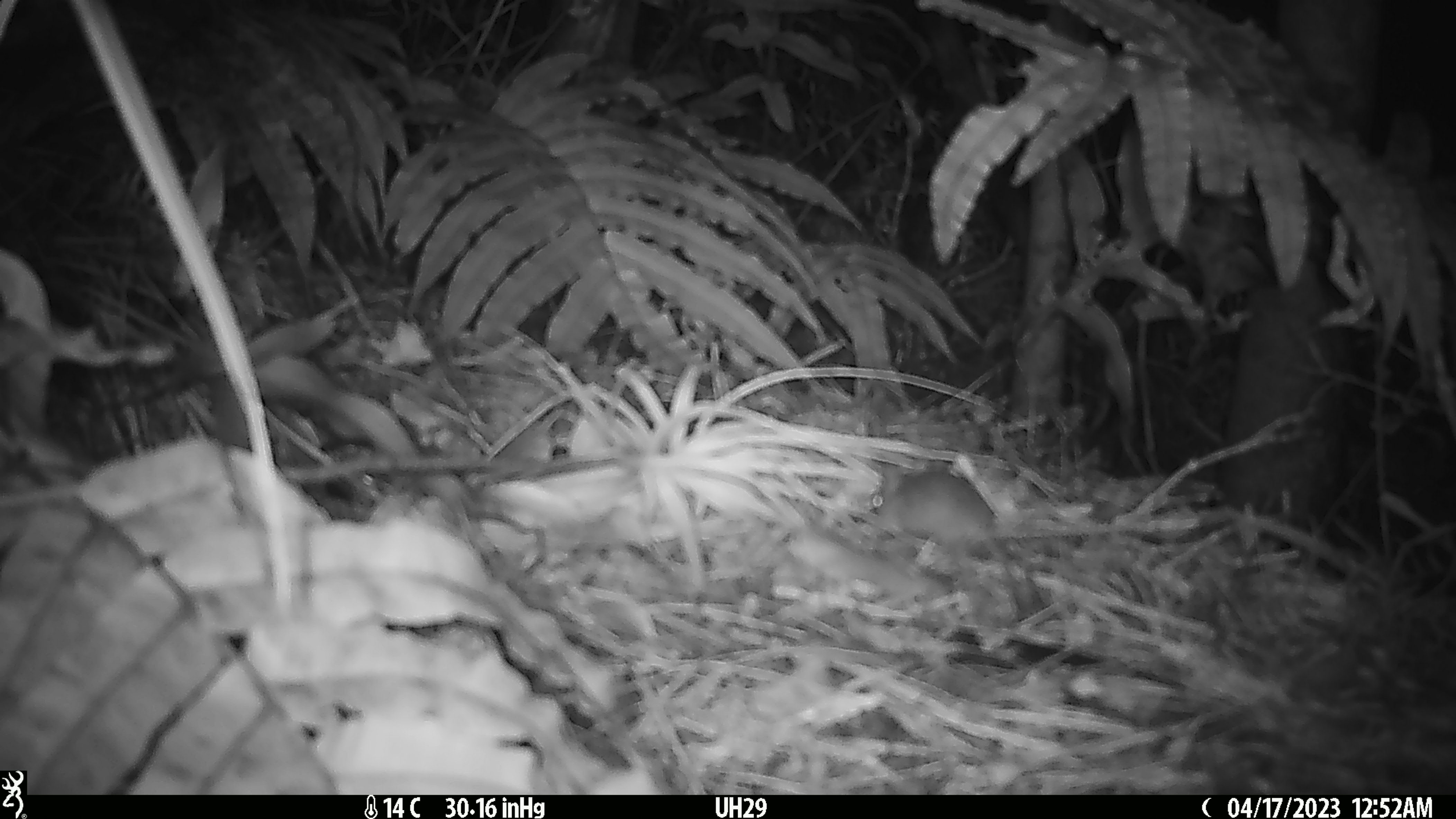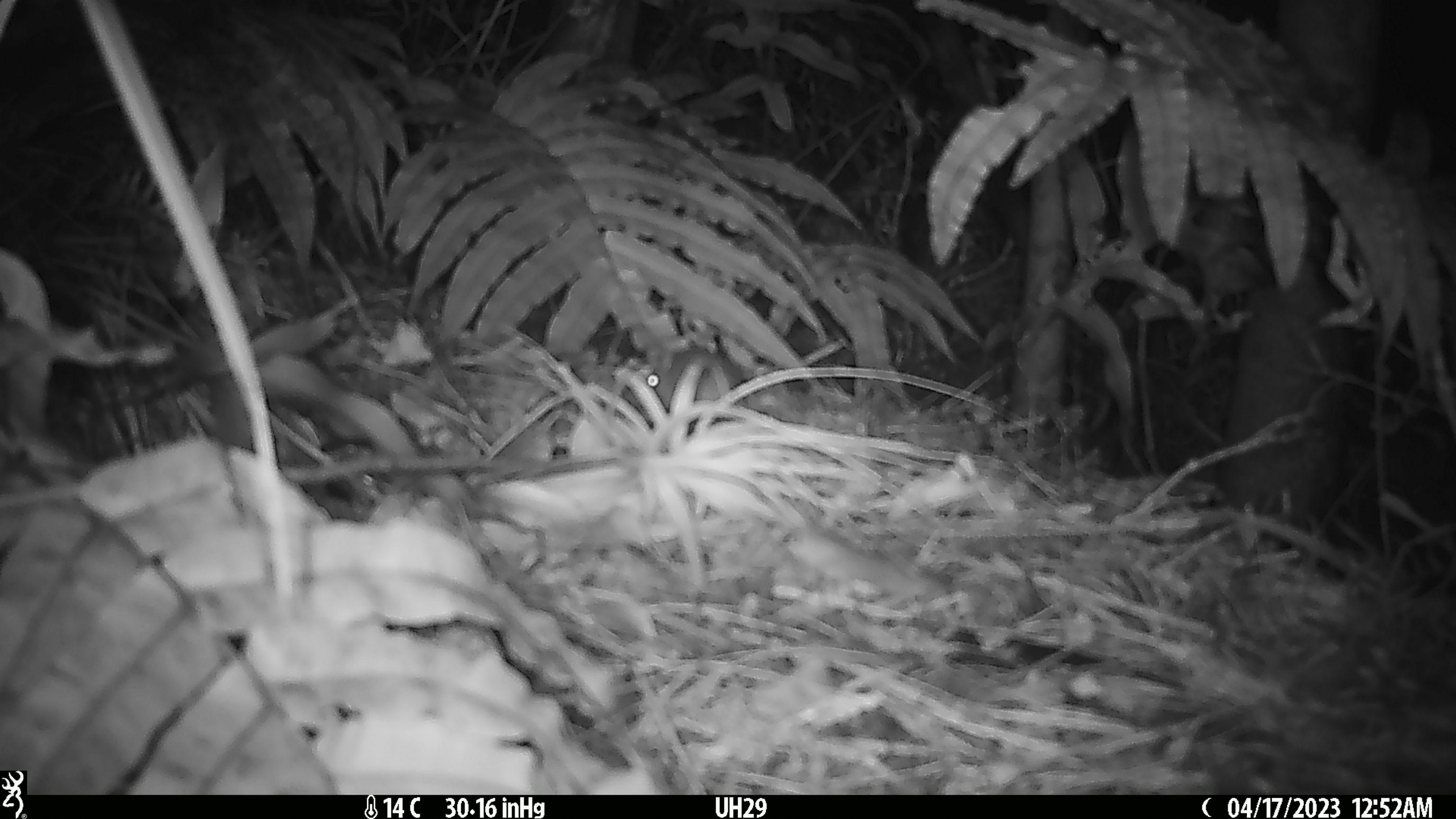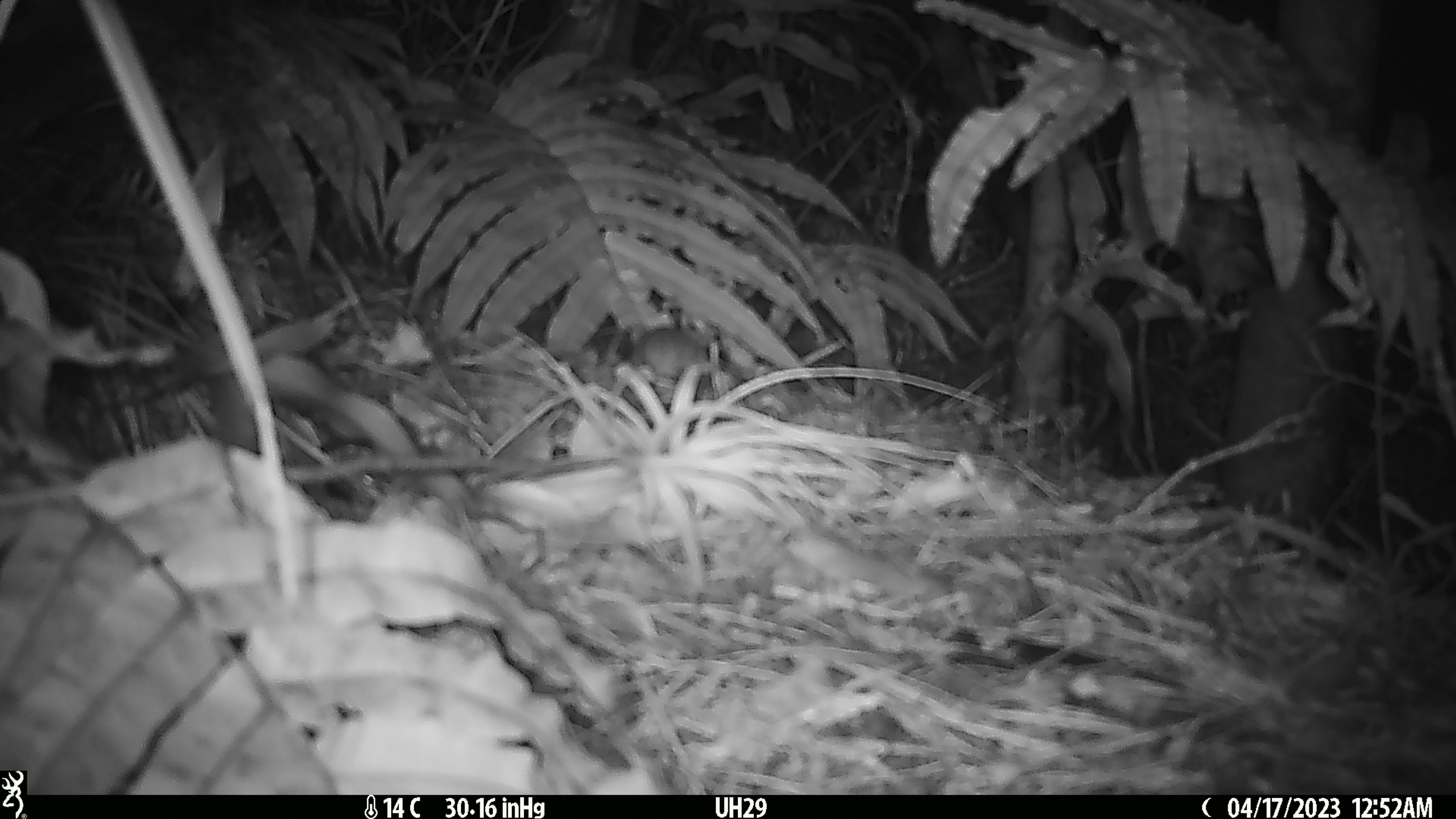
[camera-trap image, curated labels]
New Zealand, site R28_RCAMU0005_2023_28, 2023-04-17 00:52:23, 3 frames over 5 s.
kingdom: Animalia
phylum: Chordata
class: Mammalia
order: Rodentia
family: Muridae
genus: Mus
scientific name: Mus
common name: mouse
Mouse (Mus).